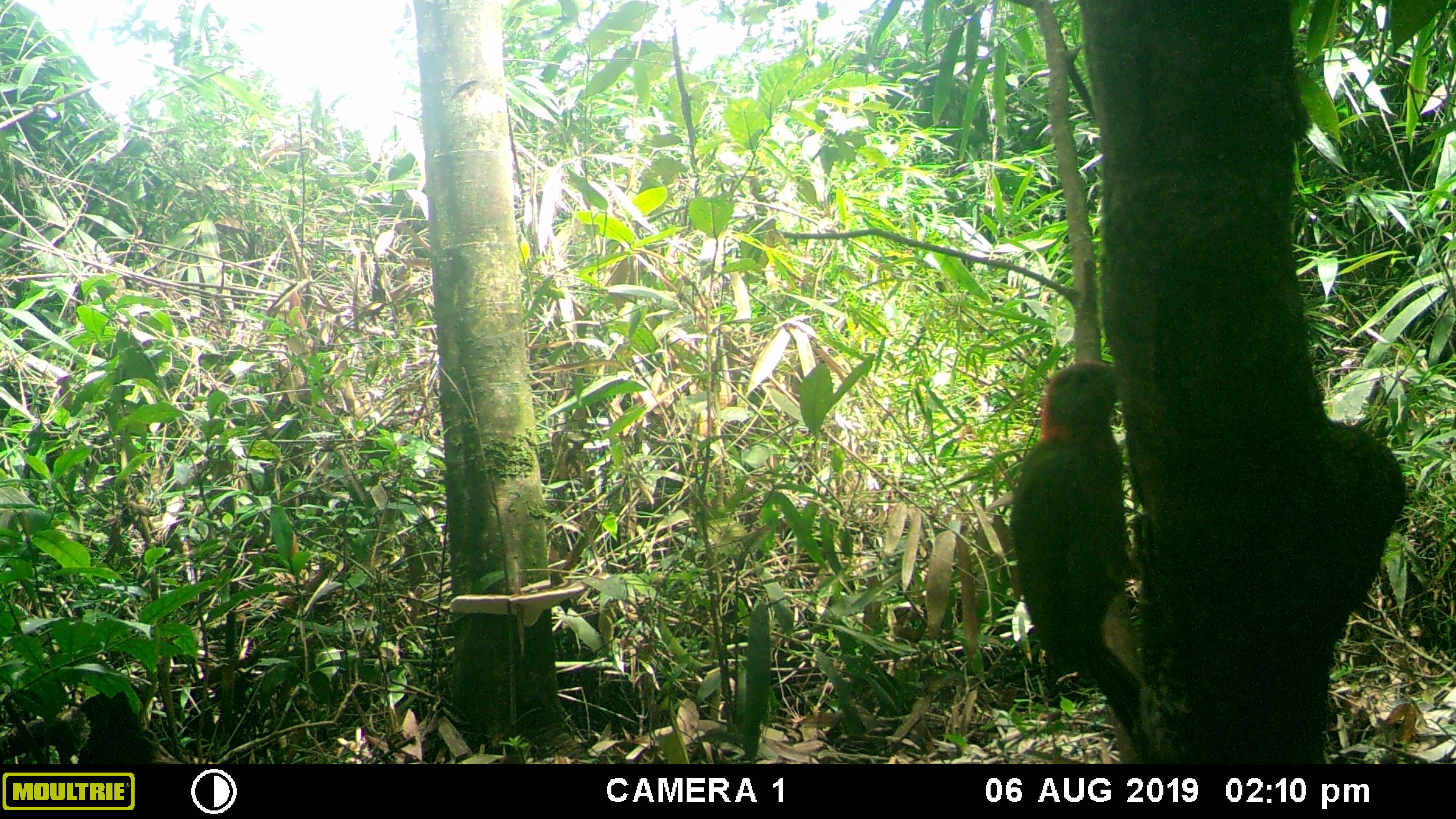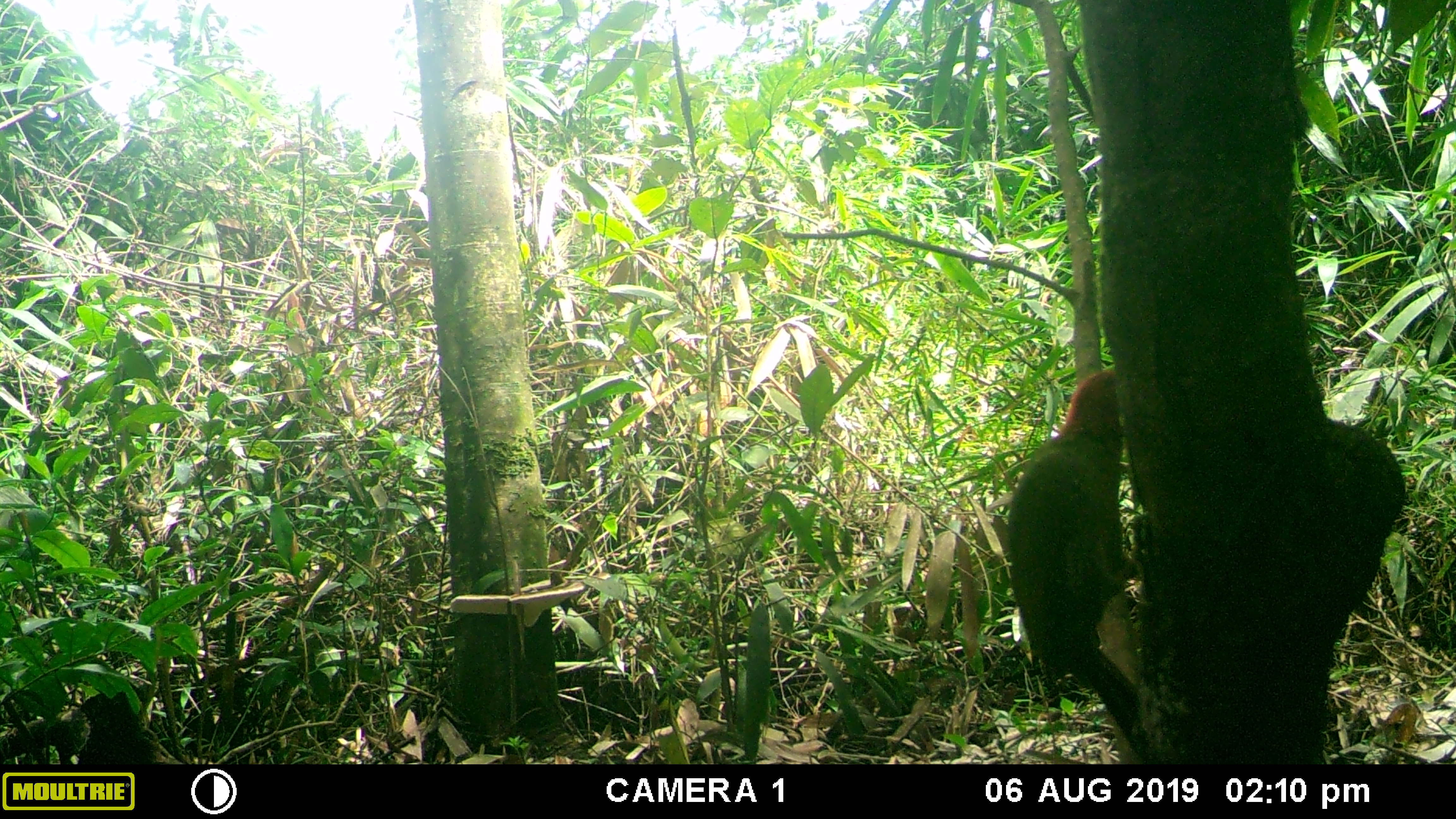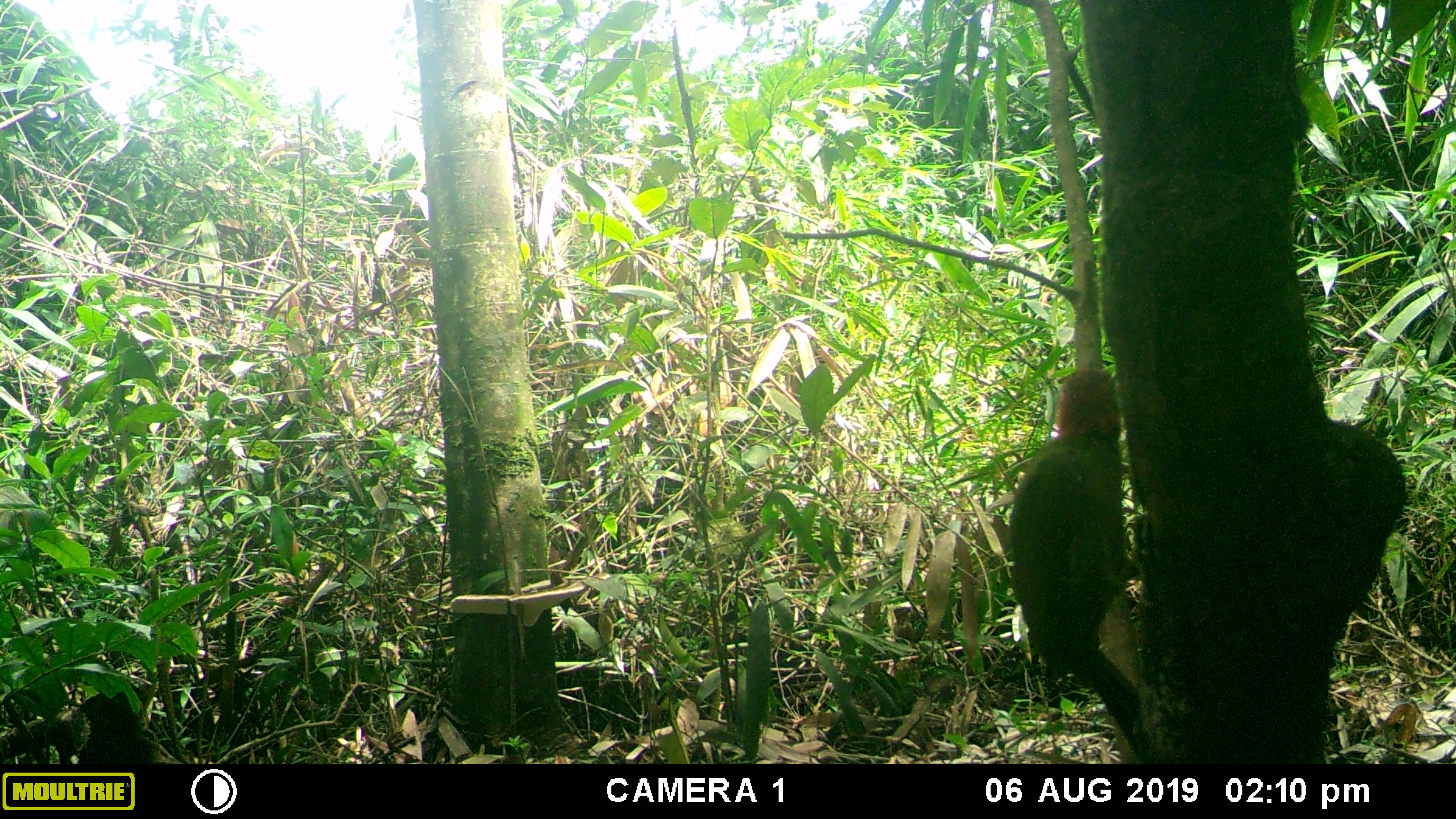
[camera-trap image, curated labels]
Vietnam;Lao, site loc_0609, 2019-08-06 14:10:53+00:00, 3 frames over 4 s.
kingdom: Animalia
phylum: Chordata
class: Aves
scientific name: Aves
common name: bird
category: unidentified bird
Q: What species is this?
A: Unidentified bird (bird) (Aves).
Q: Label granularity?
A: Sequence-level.